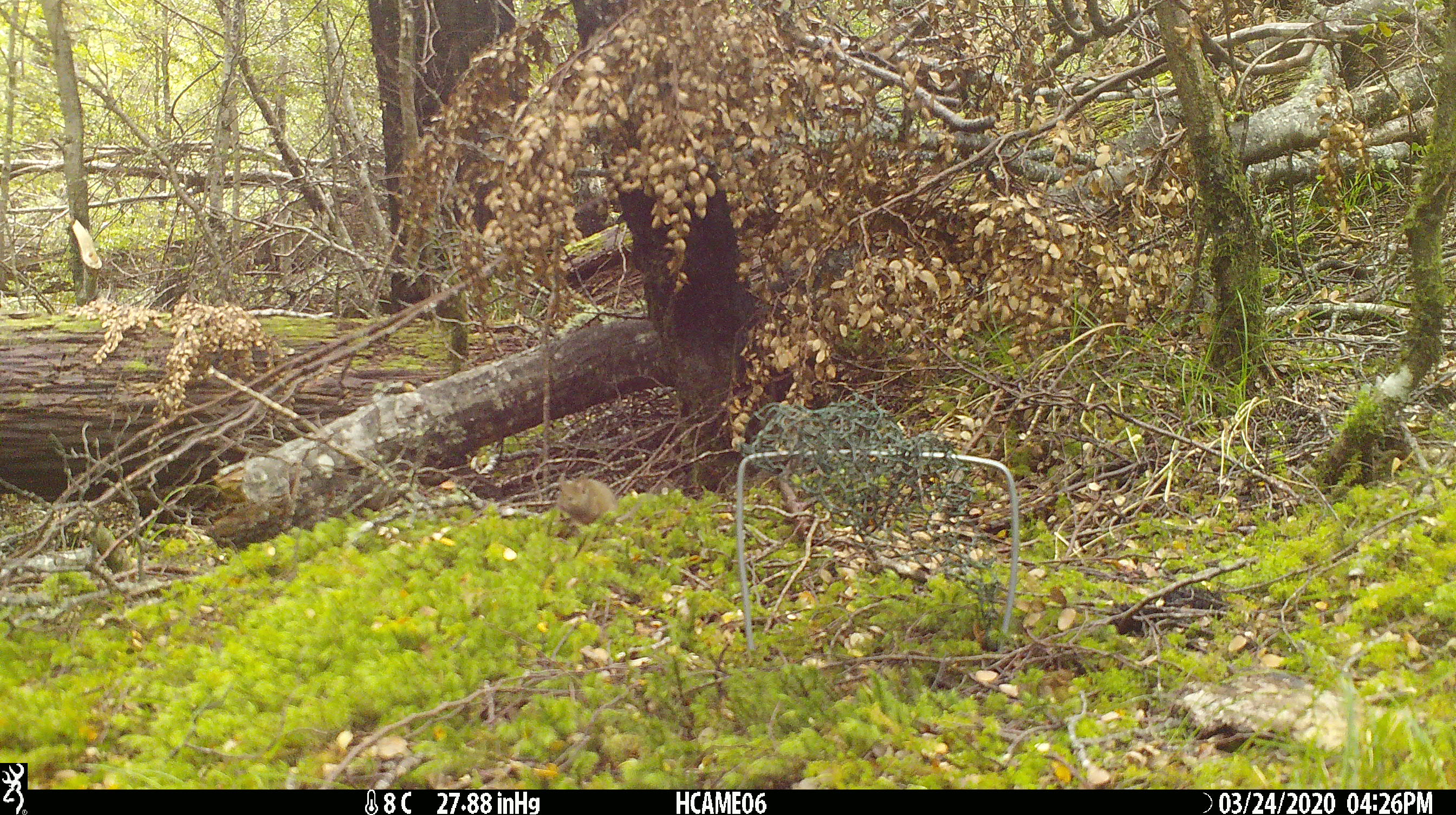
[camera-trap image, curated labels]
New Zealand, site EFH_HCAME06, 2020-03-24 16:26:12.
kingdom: Animalia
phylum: Chordata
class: Mammalia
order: Rodentia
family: Muridae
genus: Mus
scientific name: Mus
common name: mouse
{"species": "mouse (Mus)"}